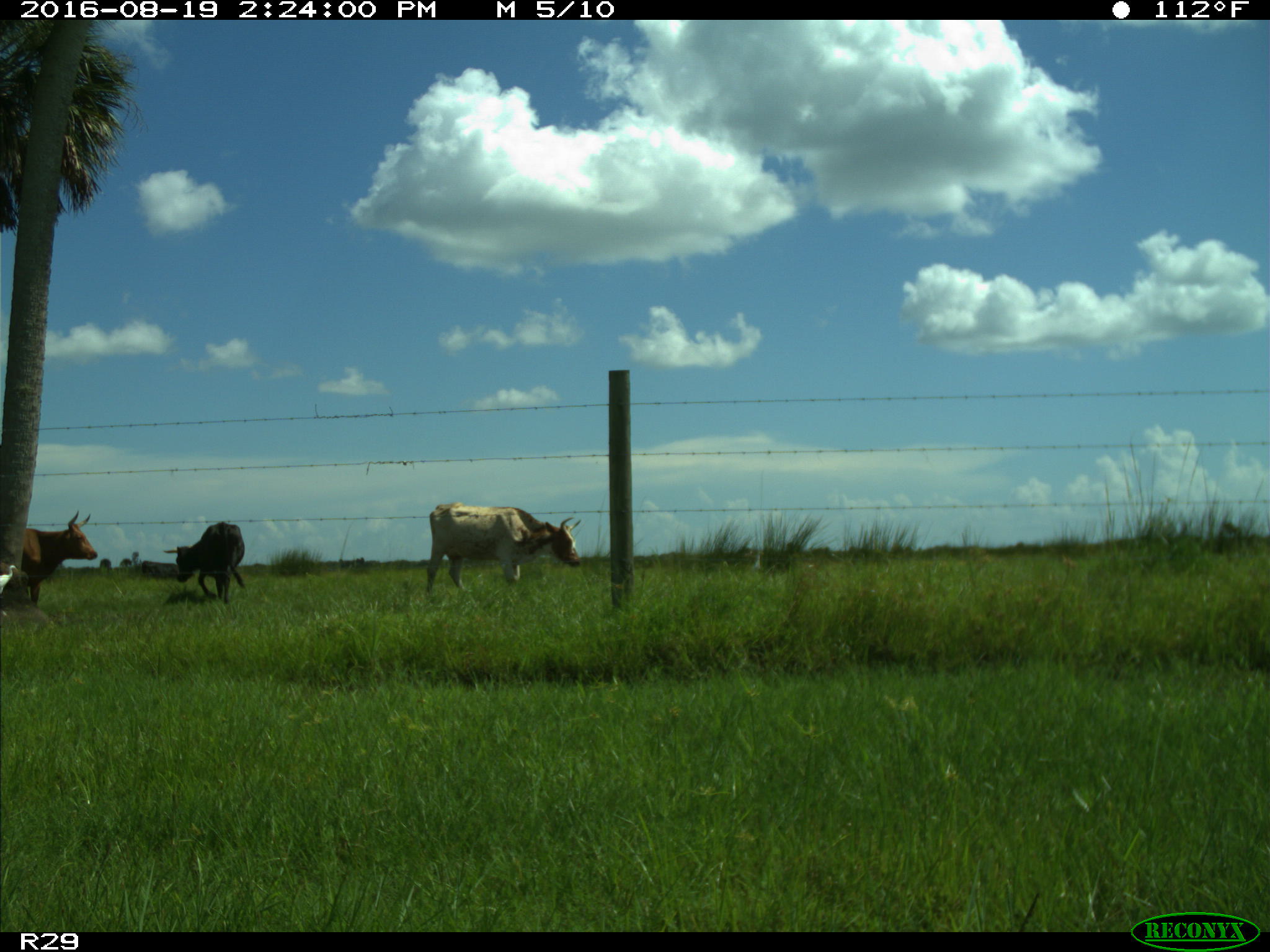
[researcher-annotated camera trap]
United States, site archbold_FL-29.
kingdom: Animalia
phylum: Chordata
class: Mammalia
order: Artiodactyla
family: Bovidae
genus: Bos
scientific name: Bos taurus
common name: domestic cow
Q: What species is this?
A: Bos taurus (domestic cow).